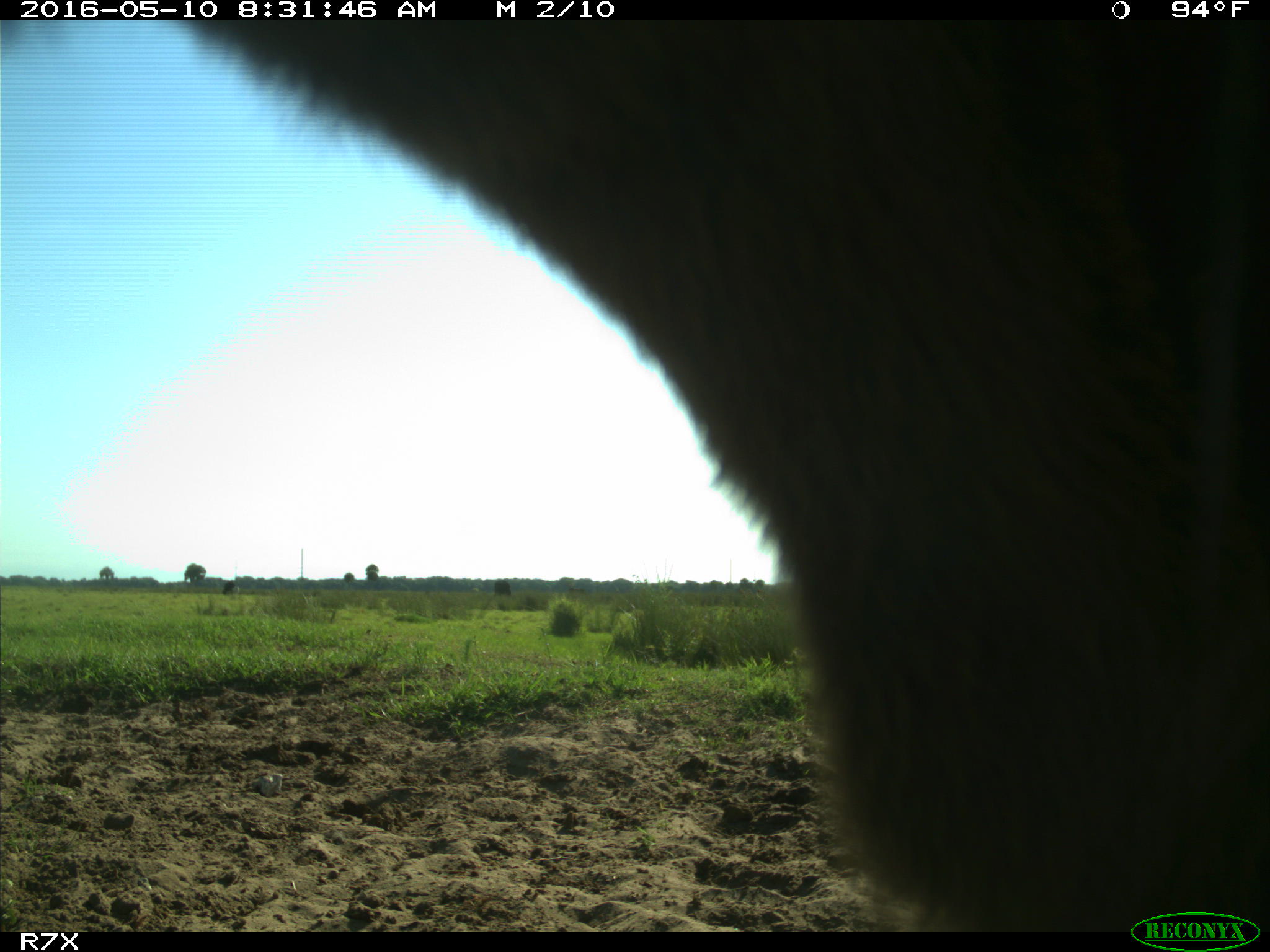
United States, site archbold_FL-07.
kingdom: Animalia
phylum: Chordata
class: Mammalia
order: Artiodactyla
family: Bovidae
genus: Bos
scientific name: Bos taurus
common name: domestic cow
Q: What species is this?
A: Bos taurus (domestic cow).